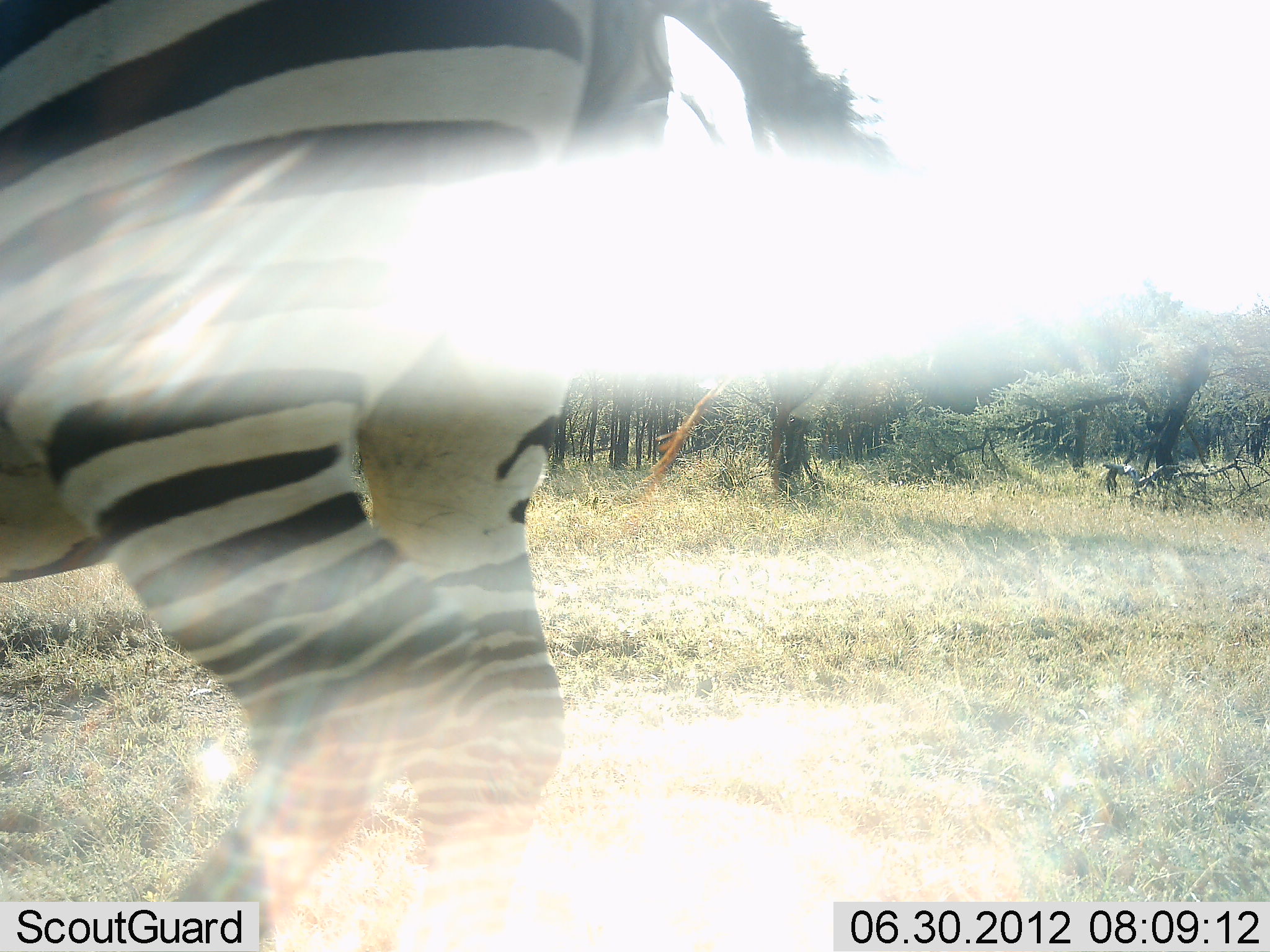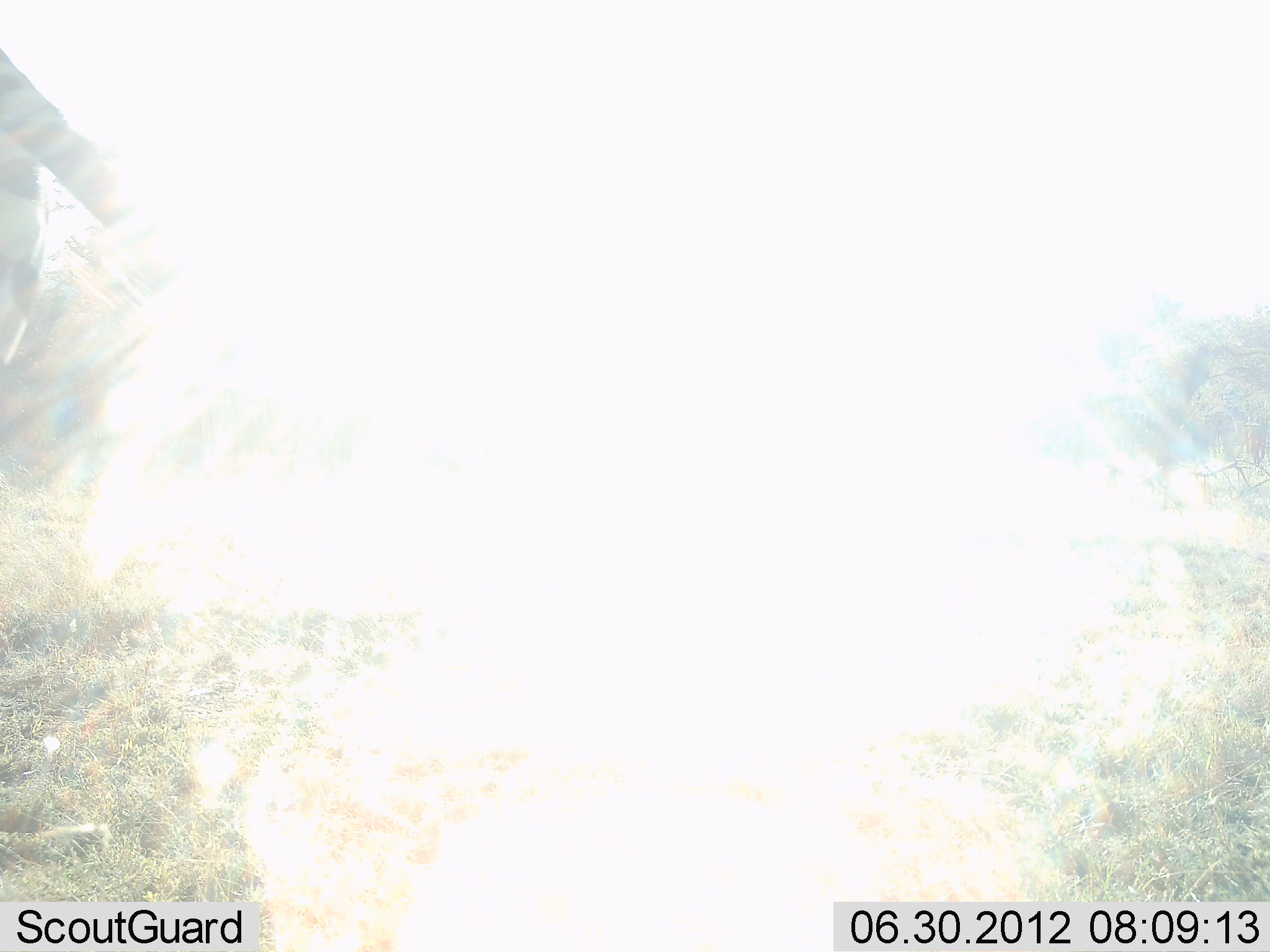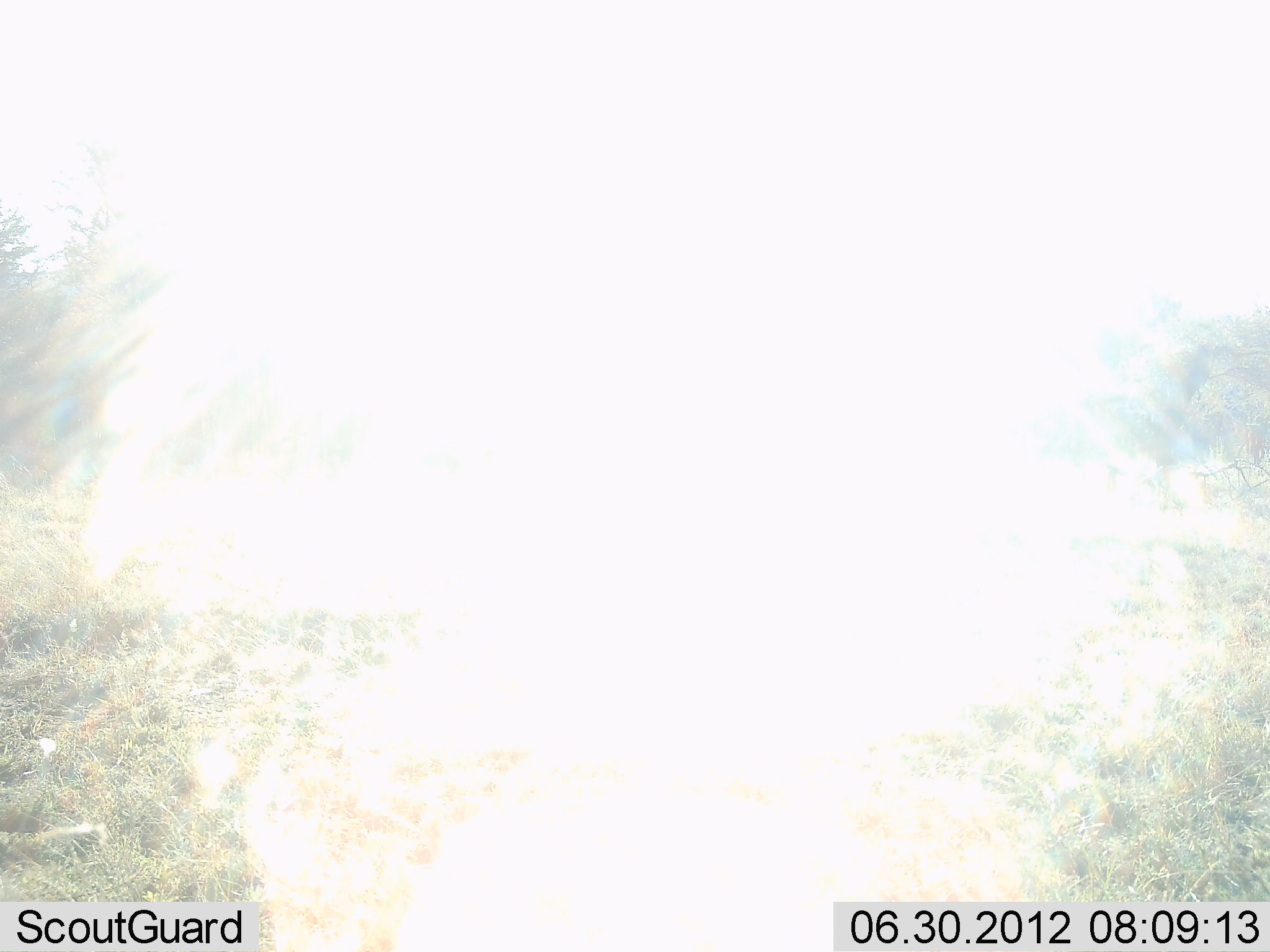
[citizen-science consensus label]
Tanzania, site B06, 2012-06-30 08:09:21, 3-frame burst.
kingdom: Animalia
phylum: Chordata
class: Mammalia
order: Perissodactyla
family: Equidae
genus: Equus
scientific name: Equus quagga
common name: plains zebra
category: zebra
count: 1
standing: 10%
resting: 0%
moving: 100%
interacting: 0%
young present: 0%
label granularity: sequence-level